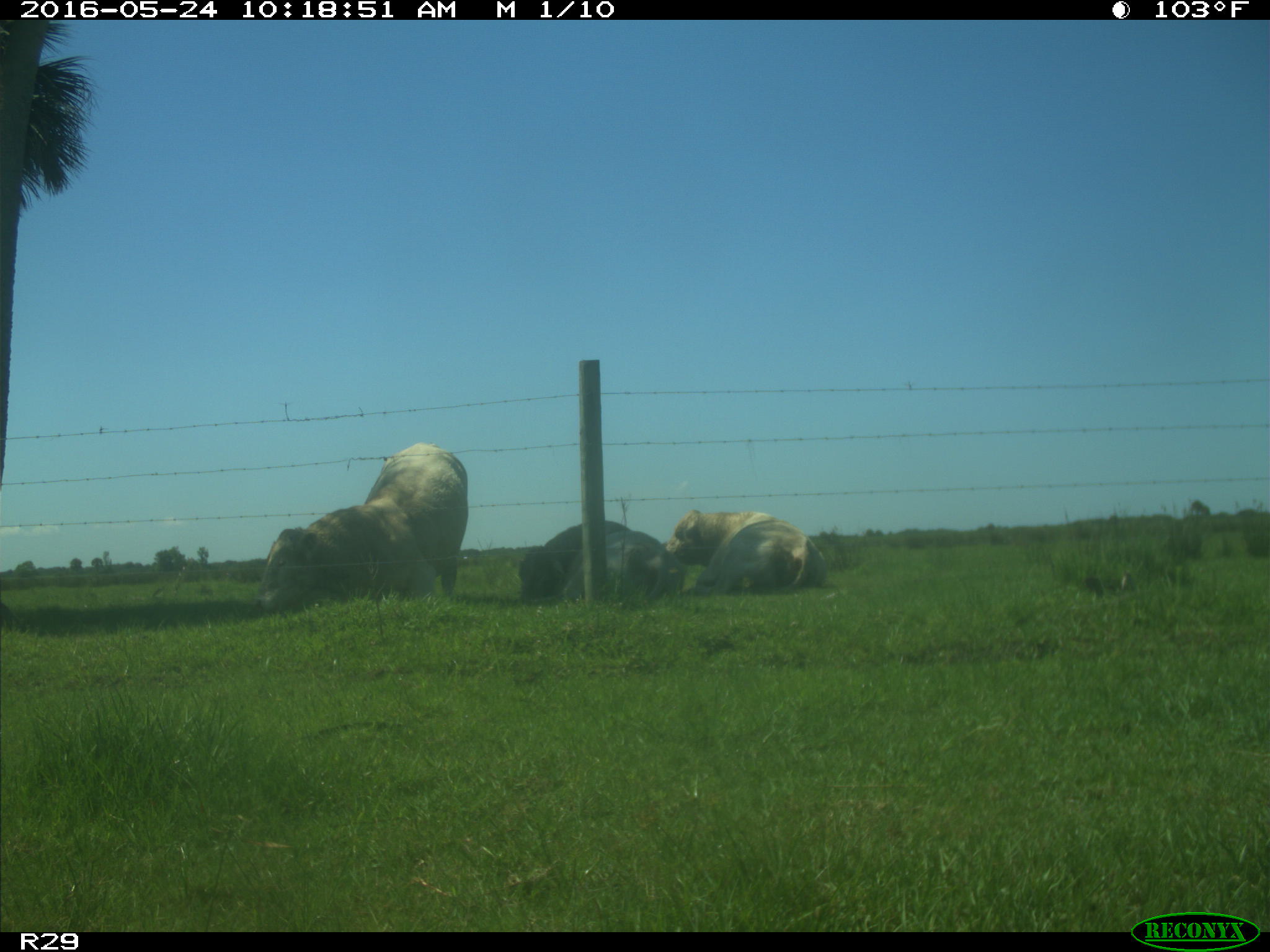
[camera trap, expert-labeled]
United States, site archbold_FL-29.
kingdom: Animalia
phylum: Chordata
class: Mammalia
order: Artiodactyla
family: Bovidae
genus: Bos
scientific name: Bos taurus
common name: domestic cow